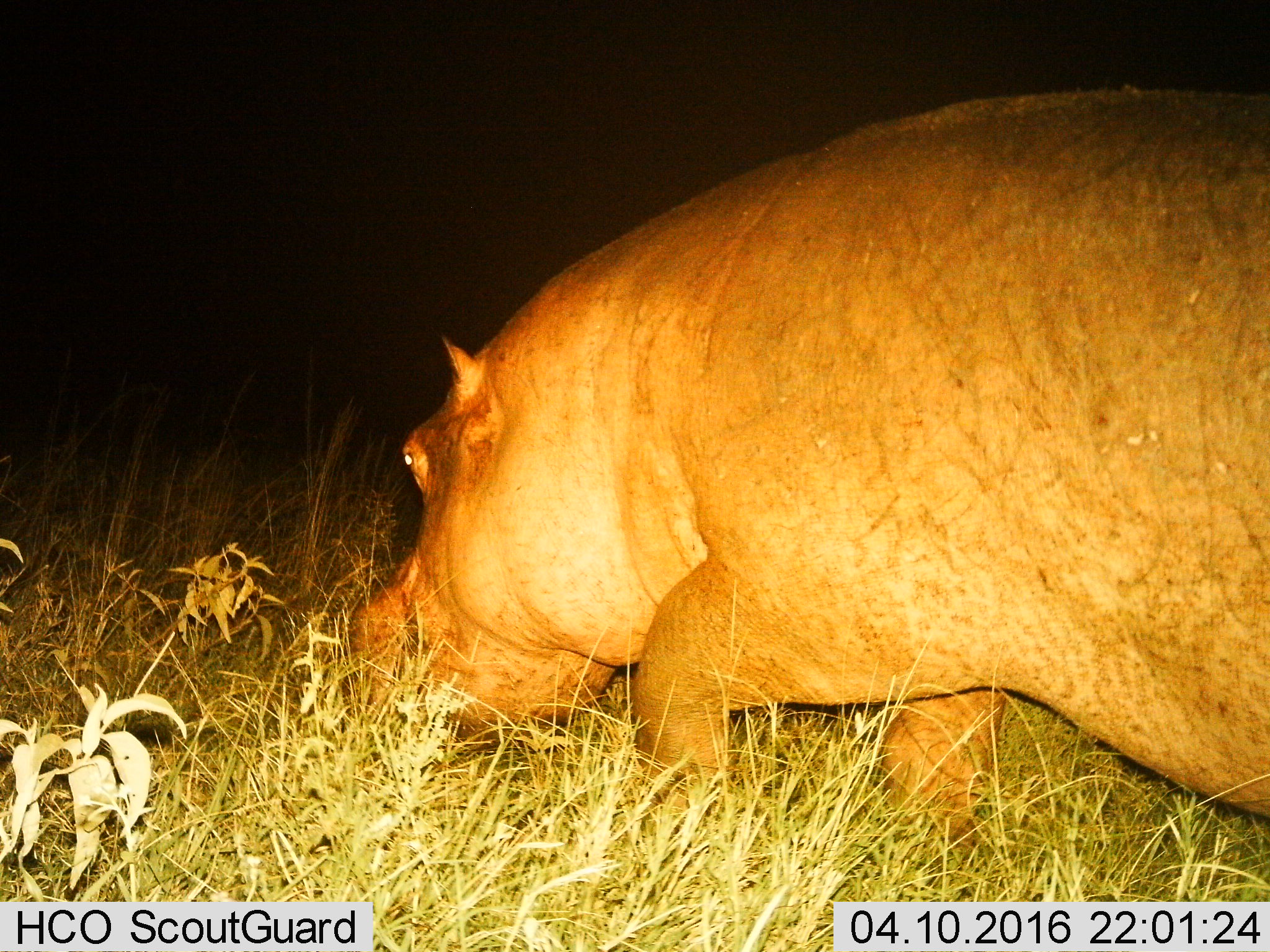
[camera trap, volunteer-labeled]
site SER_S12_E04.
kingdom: Animalia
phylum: Chordata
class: Mammalia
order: Artiodactyla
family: Hippopotamidae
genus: Hippopotamus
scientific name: Hippopotamus amphibius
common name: hippopotamus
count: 1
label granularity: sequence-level